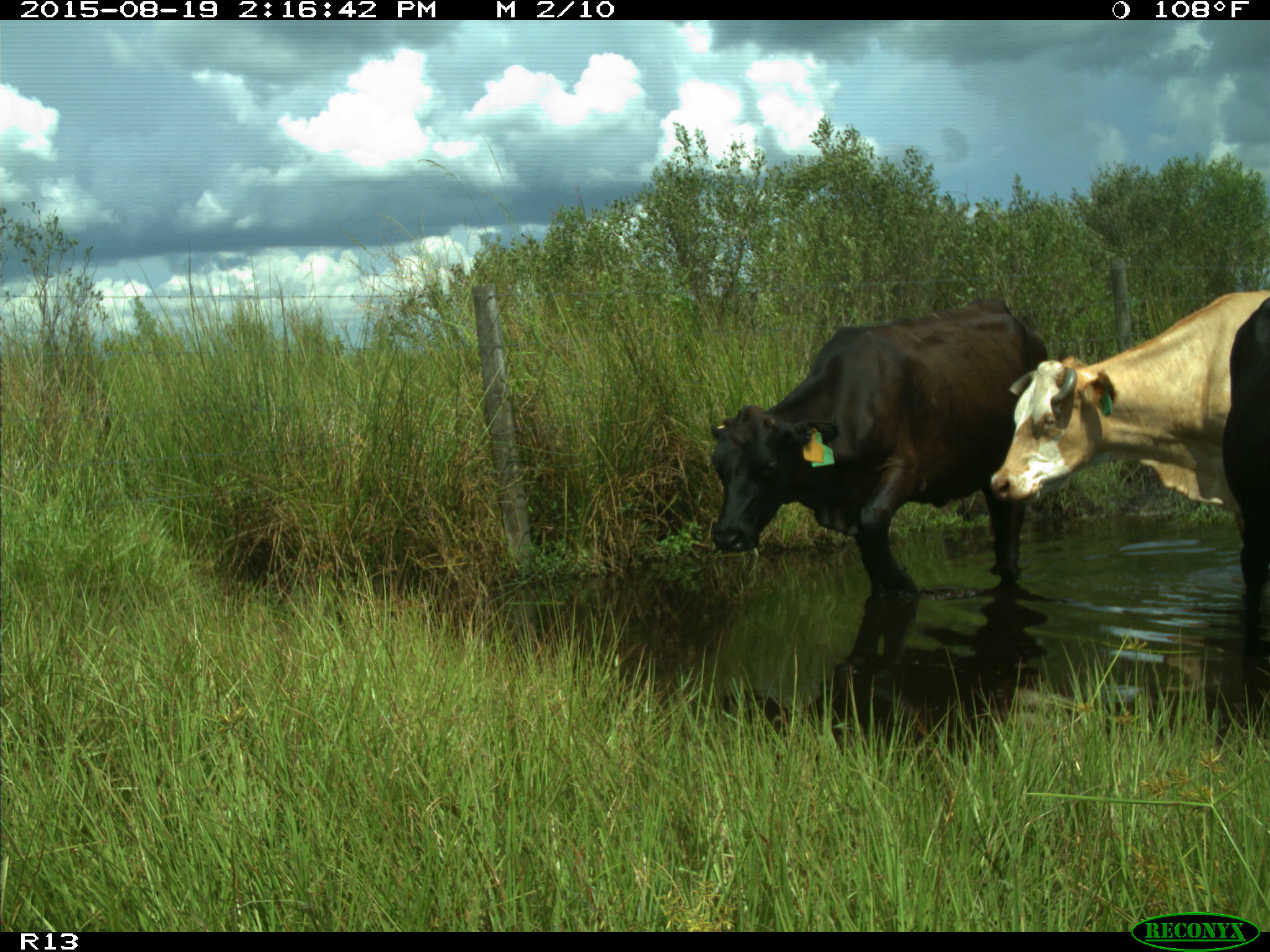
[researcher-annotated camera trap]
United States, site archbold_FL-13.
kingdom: Animalia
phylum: Chordata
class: Mammalia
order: Artiodactyla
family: Bovidae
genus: Bos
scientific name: Bos taurus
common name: domestic cow